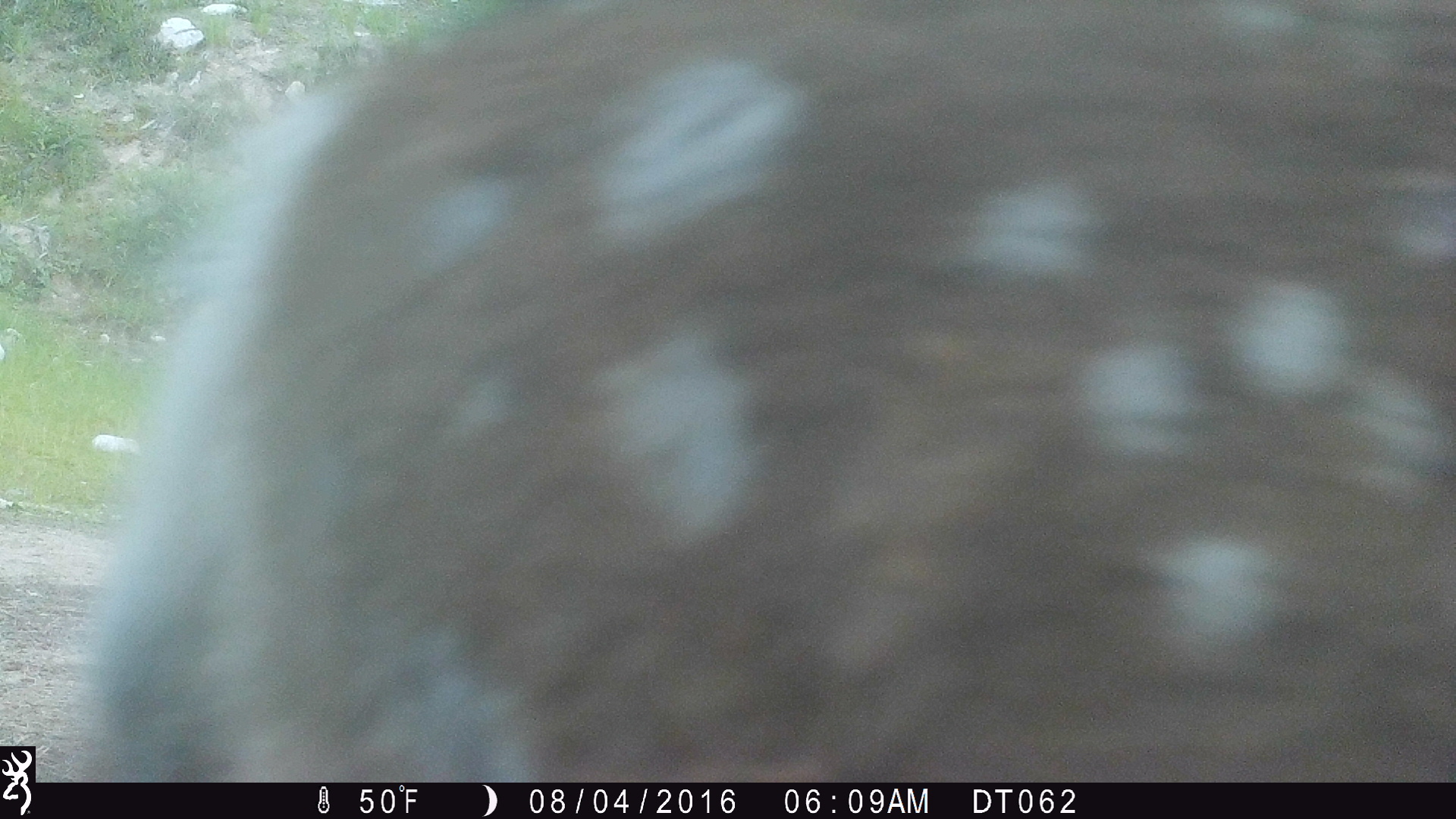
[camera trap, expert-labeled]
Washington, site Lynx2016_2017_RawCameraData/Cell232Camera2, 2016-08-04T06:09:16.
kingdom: Animalia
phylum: Chordata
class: Mammalia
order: Artiodactyla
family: Cervidae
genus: Odocoileus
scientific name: Odocoileus hemionus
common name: mule deer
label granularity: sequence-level